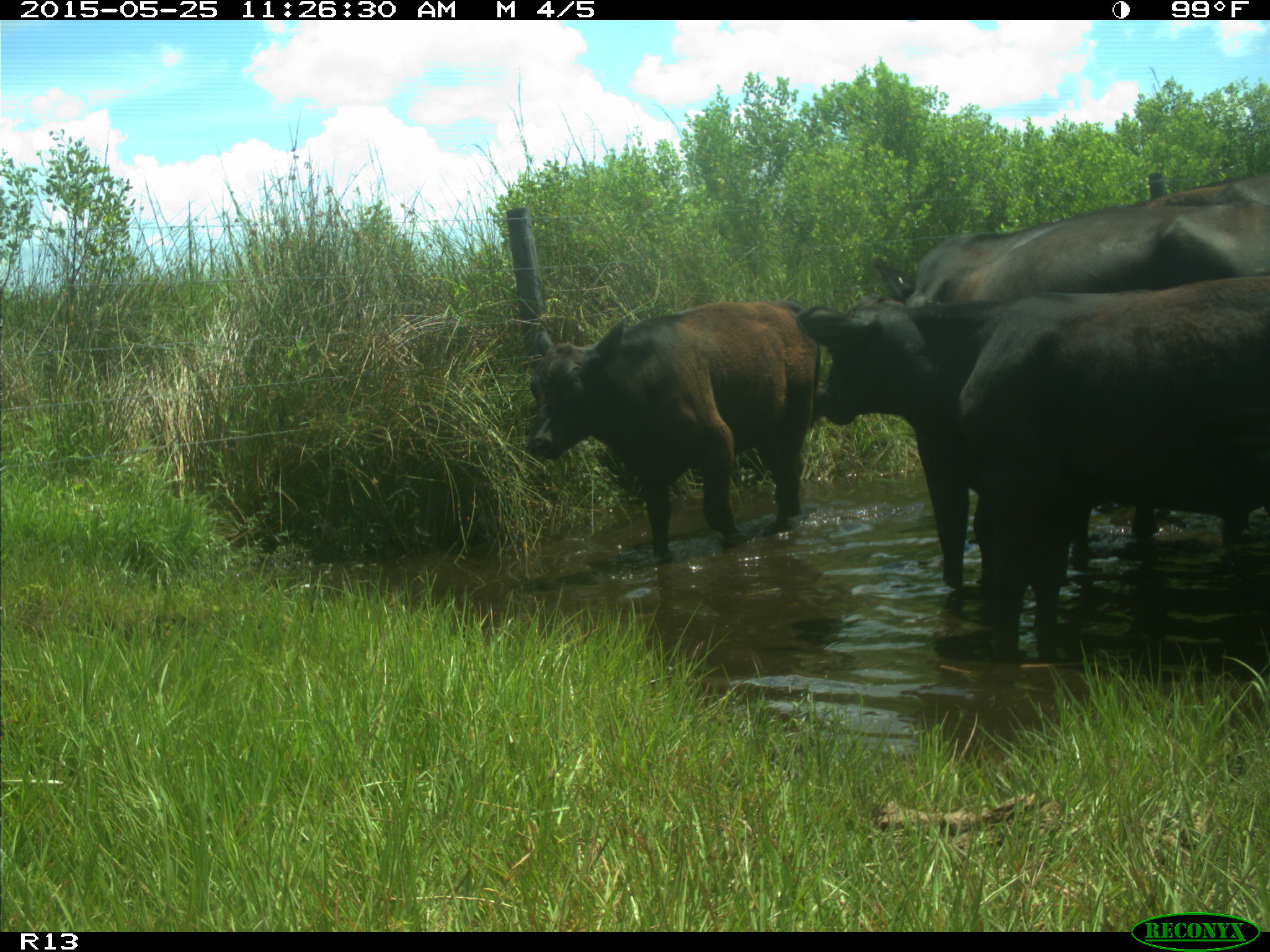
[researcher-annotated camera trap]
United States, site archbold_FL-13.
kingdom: Animalia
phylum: Chordata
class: Mammalia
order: Artiodactyla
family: Bovidae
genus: Bos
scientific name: Bos taurus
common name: domestic cow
Bos taurus (domestic cow).